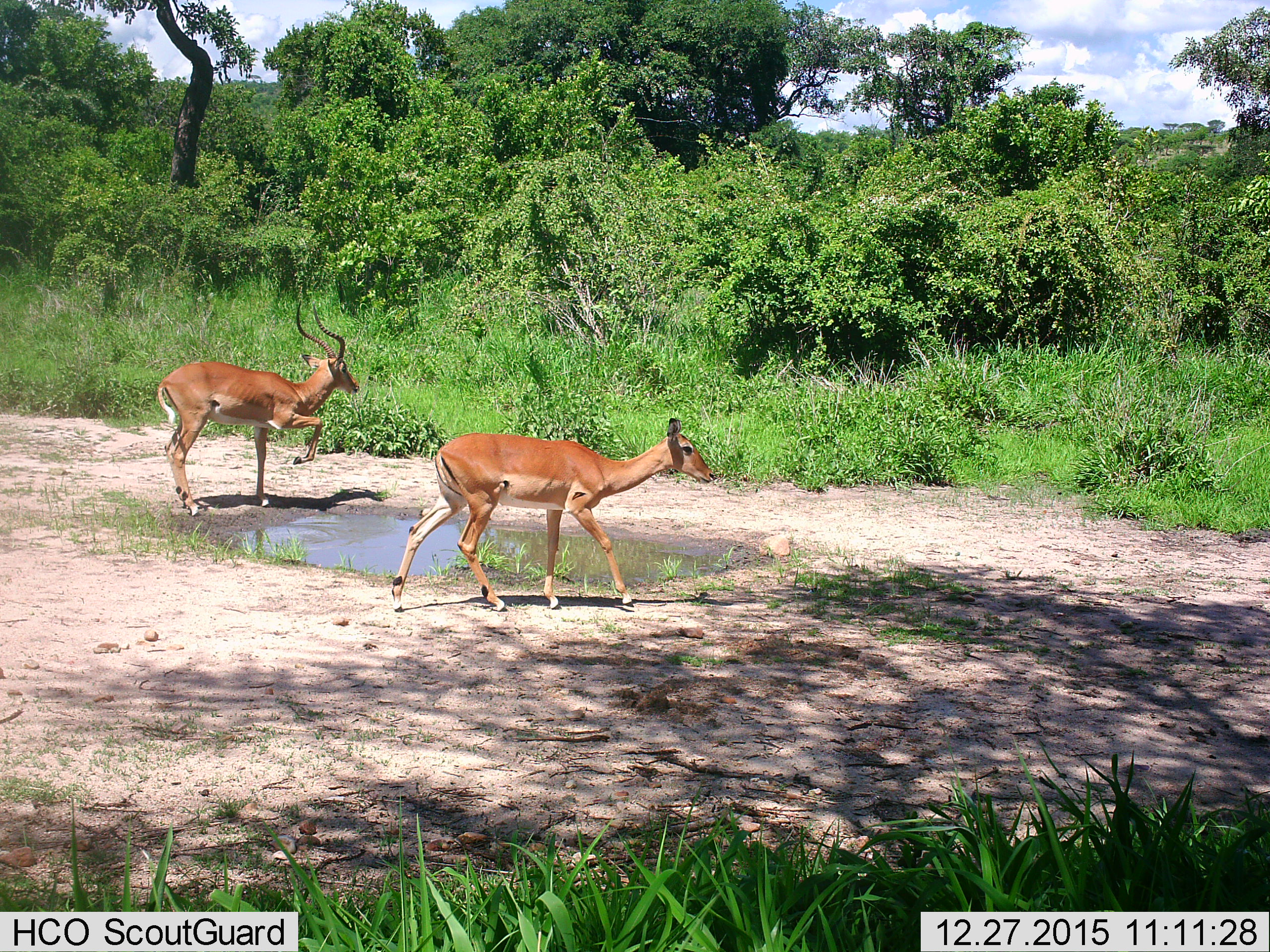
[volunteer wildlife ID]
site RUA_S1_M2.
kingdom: Animalia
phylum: Chordata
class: Mammalia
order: Artiodactyla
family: Bovidae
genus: Aepyceros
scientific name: Aepyceros melampus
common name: impala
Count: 2.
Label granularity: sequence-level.